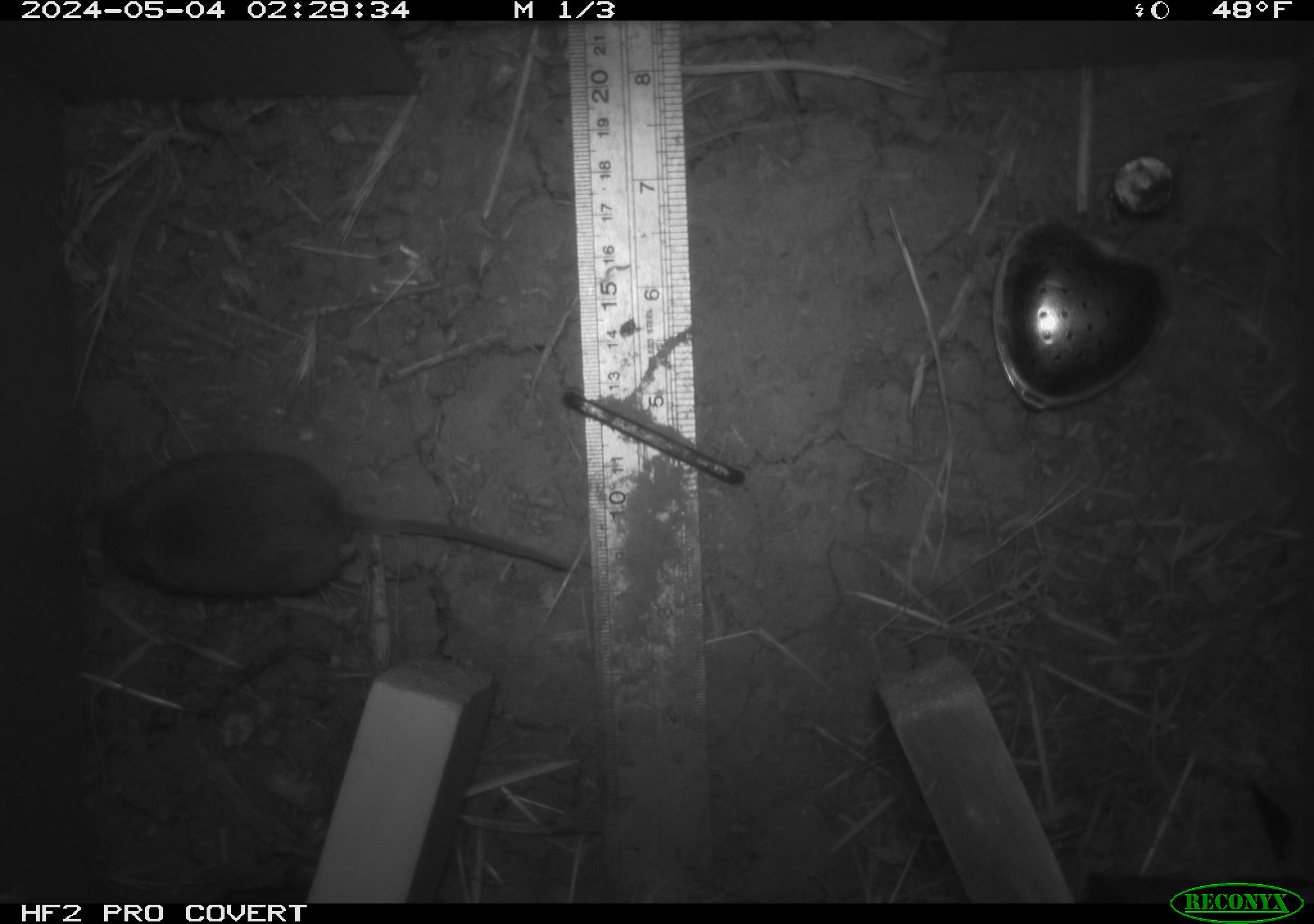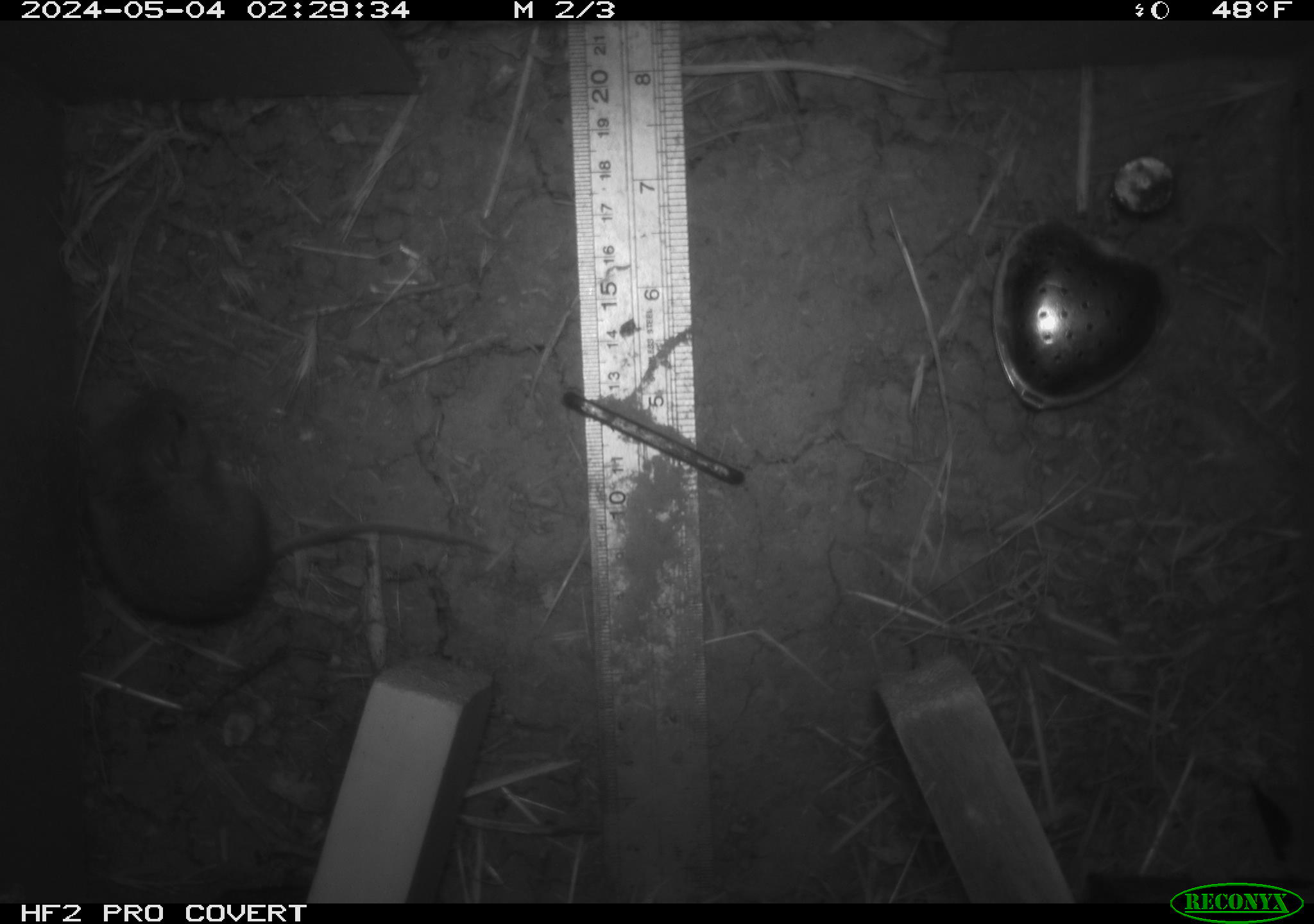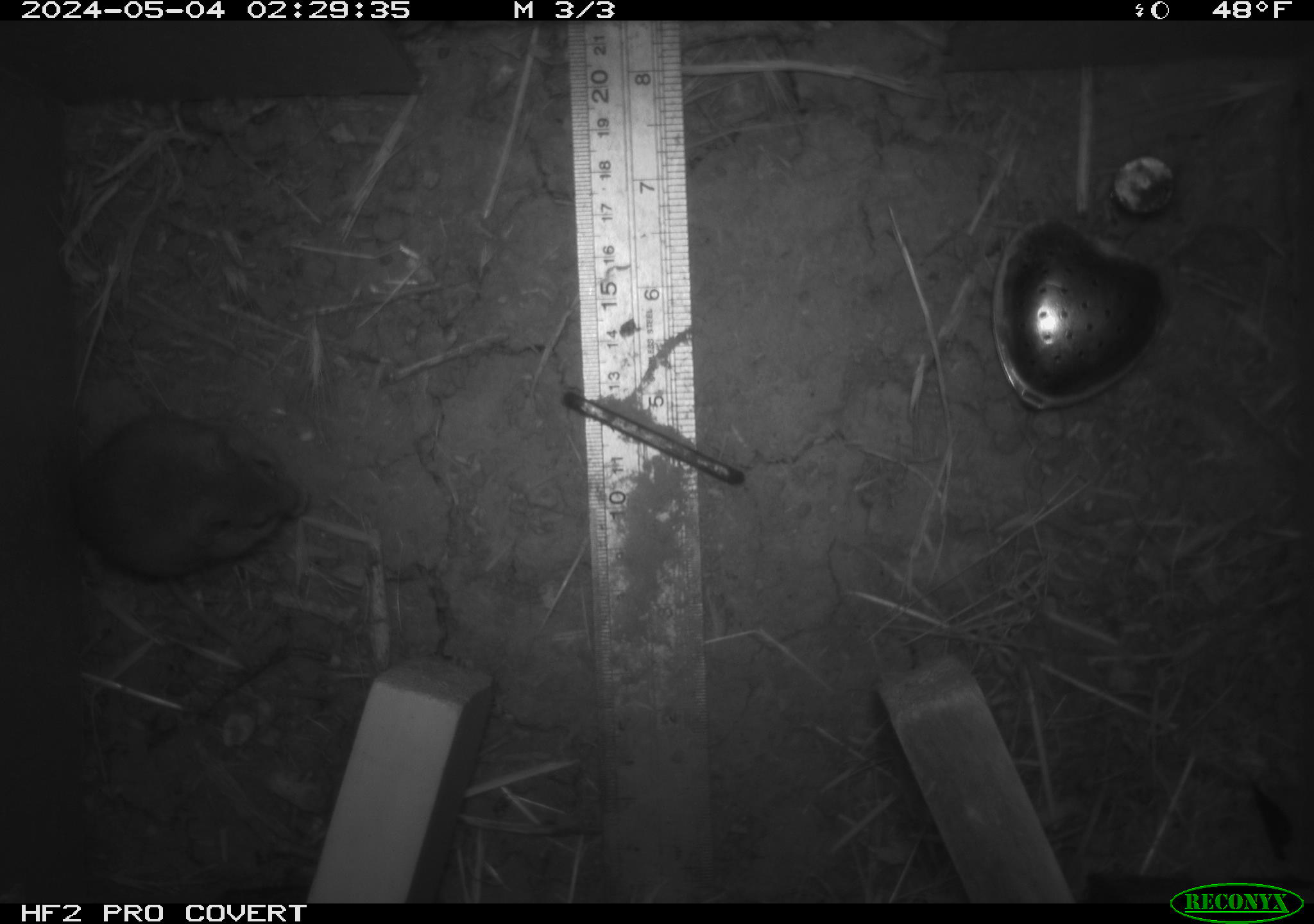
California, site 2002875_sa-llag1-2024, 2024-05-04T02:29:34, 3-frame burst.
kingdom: Animalia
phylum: Chordata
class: Mammalia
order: Rodentia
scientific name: Rodentia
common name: mouse species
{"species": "mouse species (Rodentia)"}